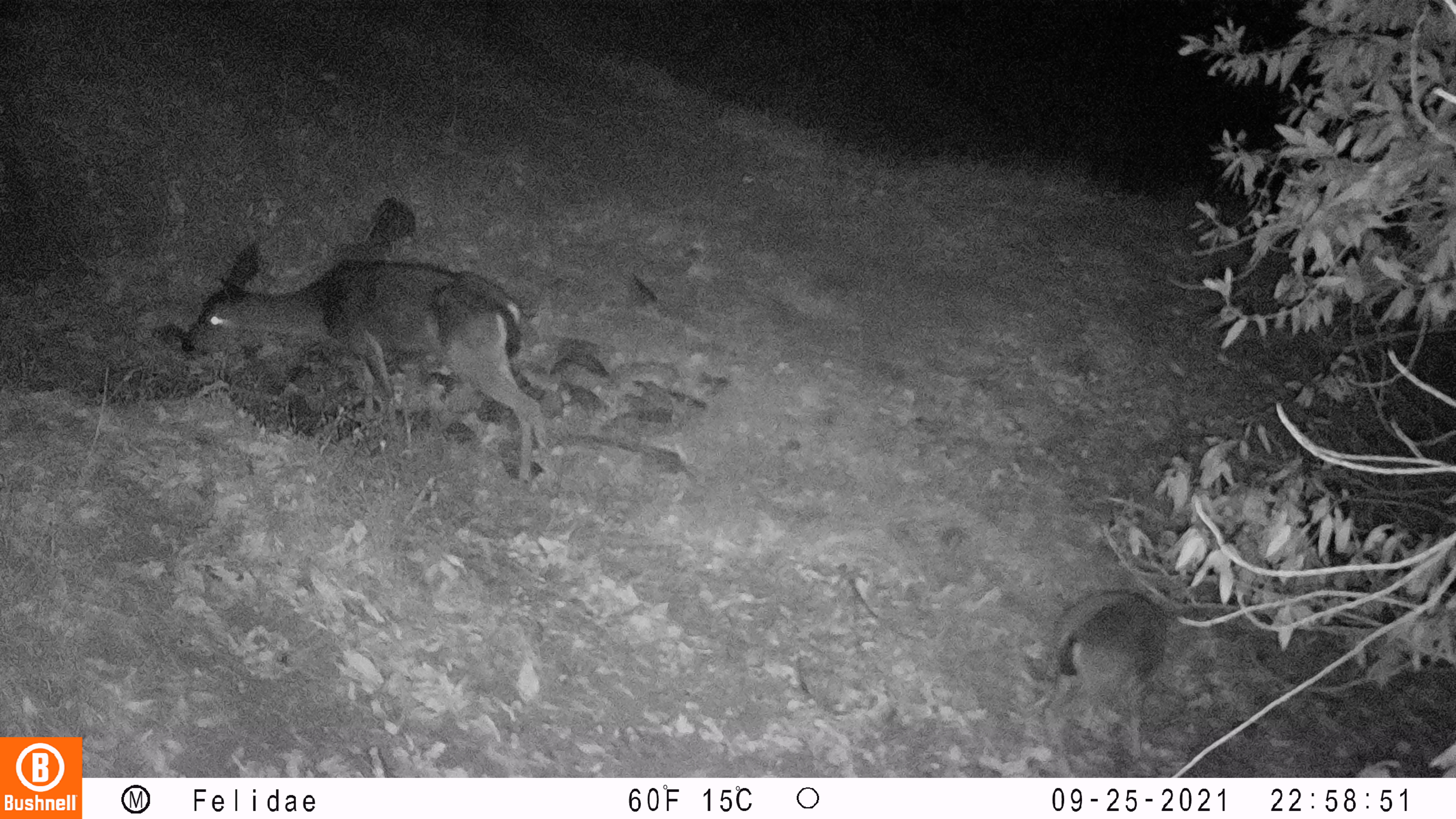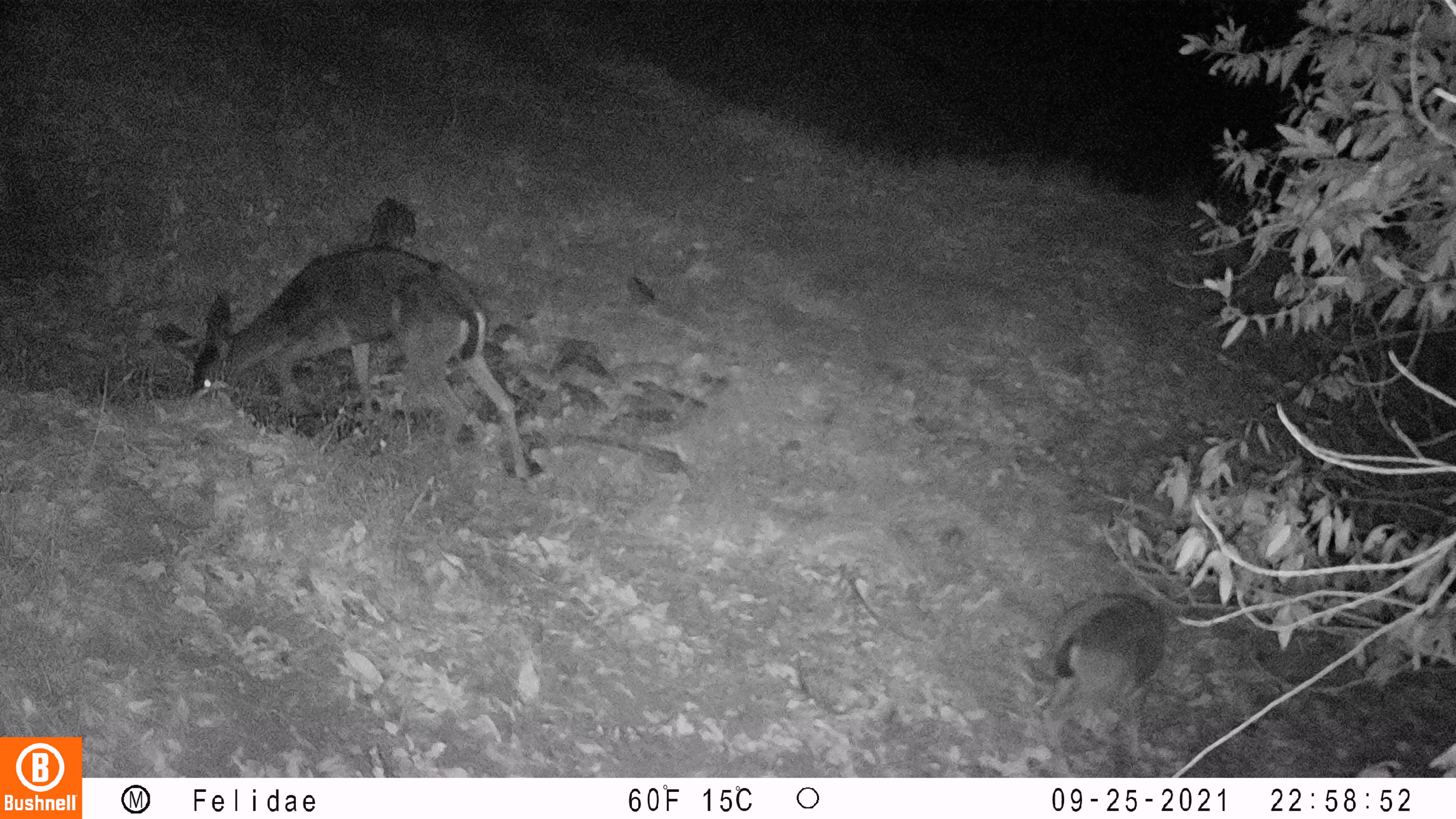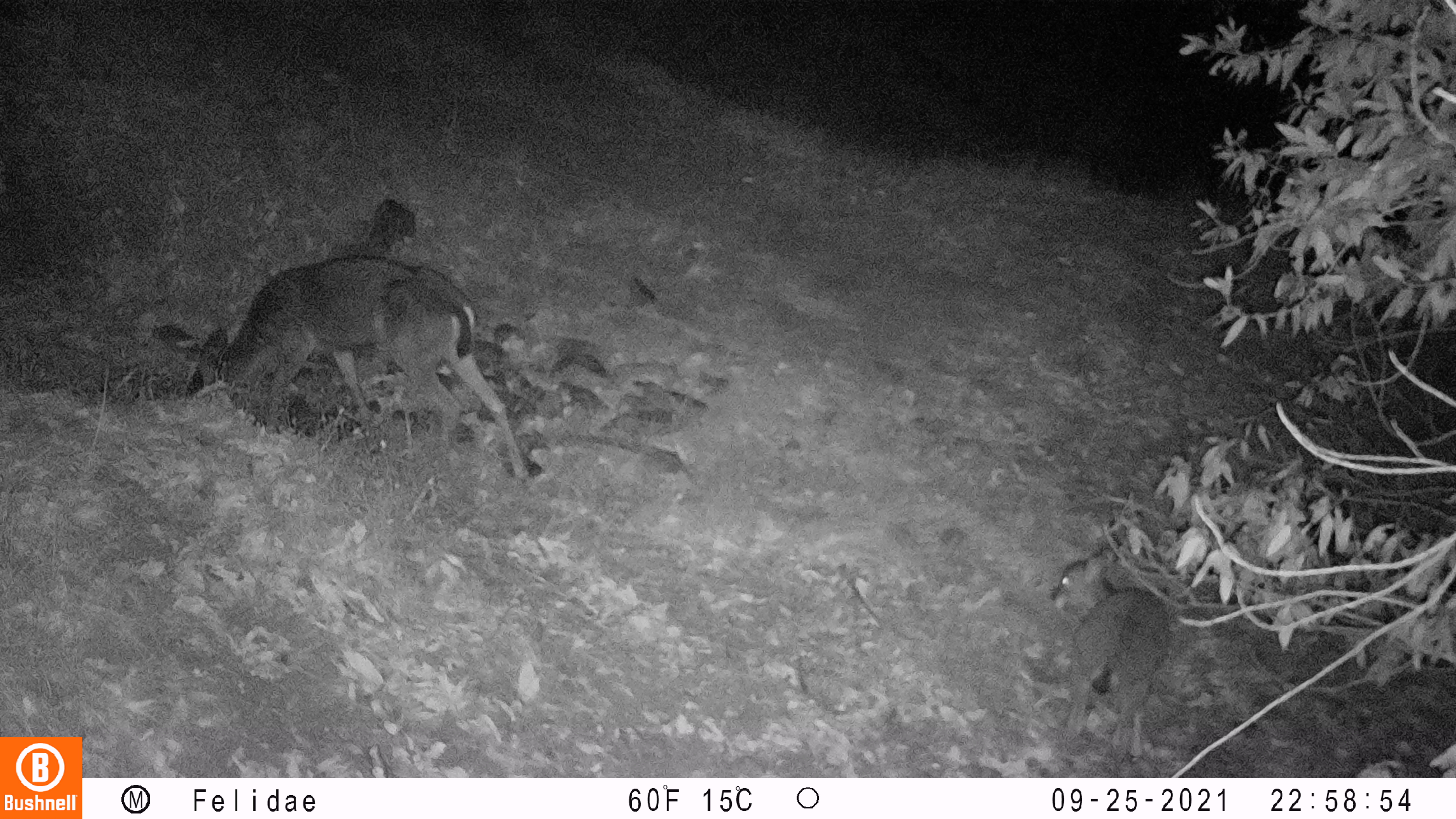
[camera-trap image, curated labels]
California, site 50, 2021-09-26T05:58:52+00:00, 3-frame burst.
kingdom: Animalia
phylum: Chordata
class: Mammalia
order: Artiodactyla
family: Cervidae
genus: Odocoileus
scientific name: Odocoileus hemionus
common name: mule deer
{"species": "mule deer (Odocoileus hemionus)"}